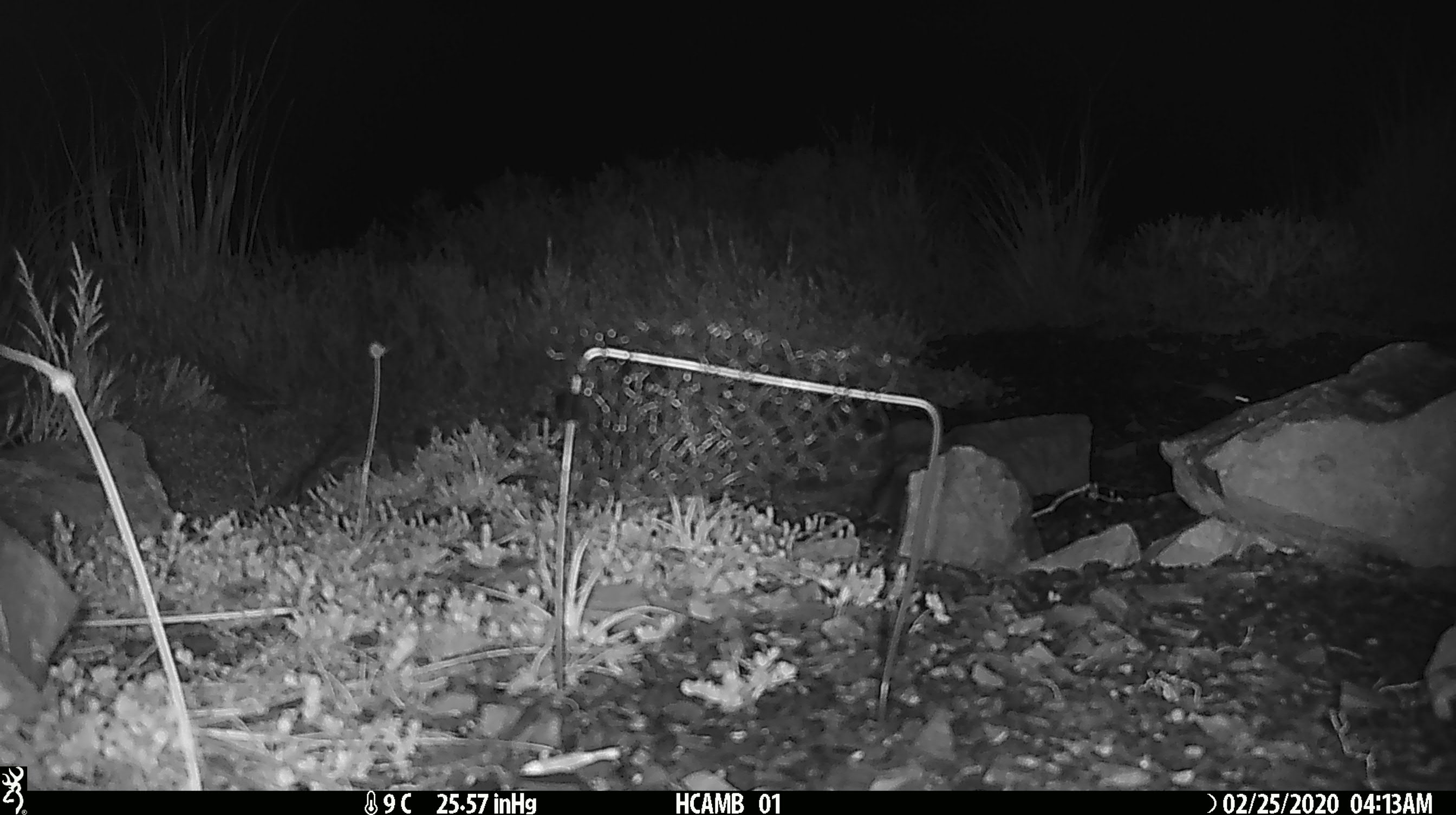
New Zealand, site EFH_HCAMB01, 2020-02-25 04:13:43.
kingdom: Animalia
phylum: Chordata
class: Mammalia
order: Rodentia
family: Muridae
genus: Rattus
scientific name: Rattus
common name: rat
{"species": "rat (Rattus)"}